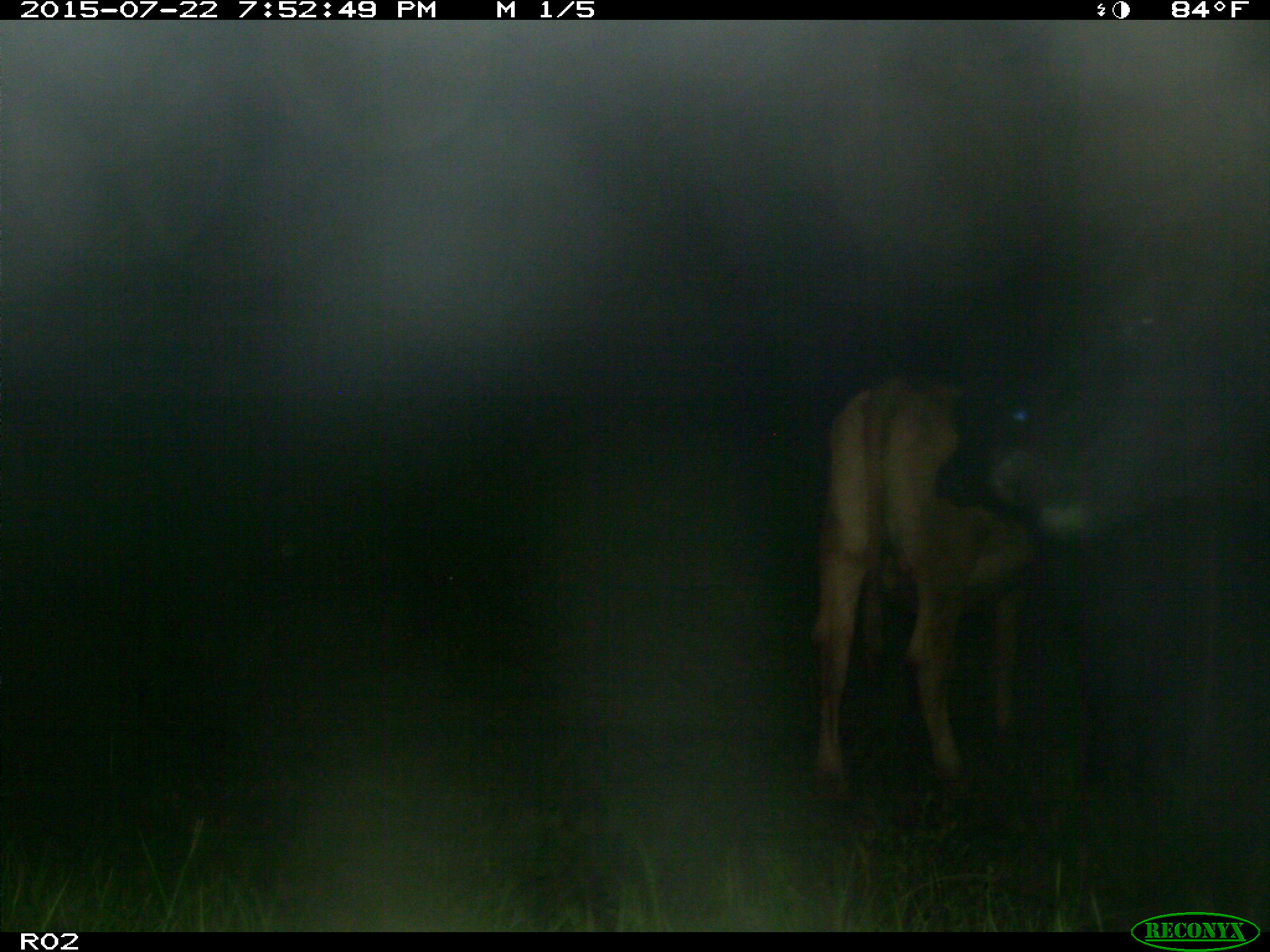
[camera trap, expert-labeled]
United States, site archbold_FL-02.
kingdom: Animalia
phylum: Chordata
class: Mammalia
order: Artiodactyla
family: Bovidae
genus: Bos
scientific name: Bos taurus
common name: domestic cow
Bos taurus (domestic cow).